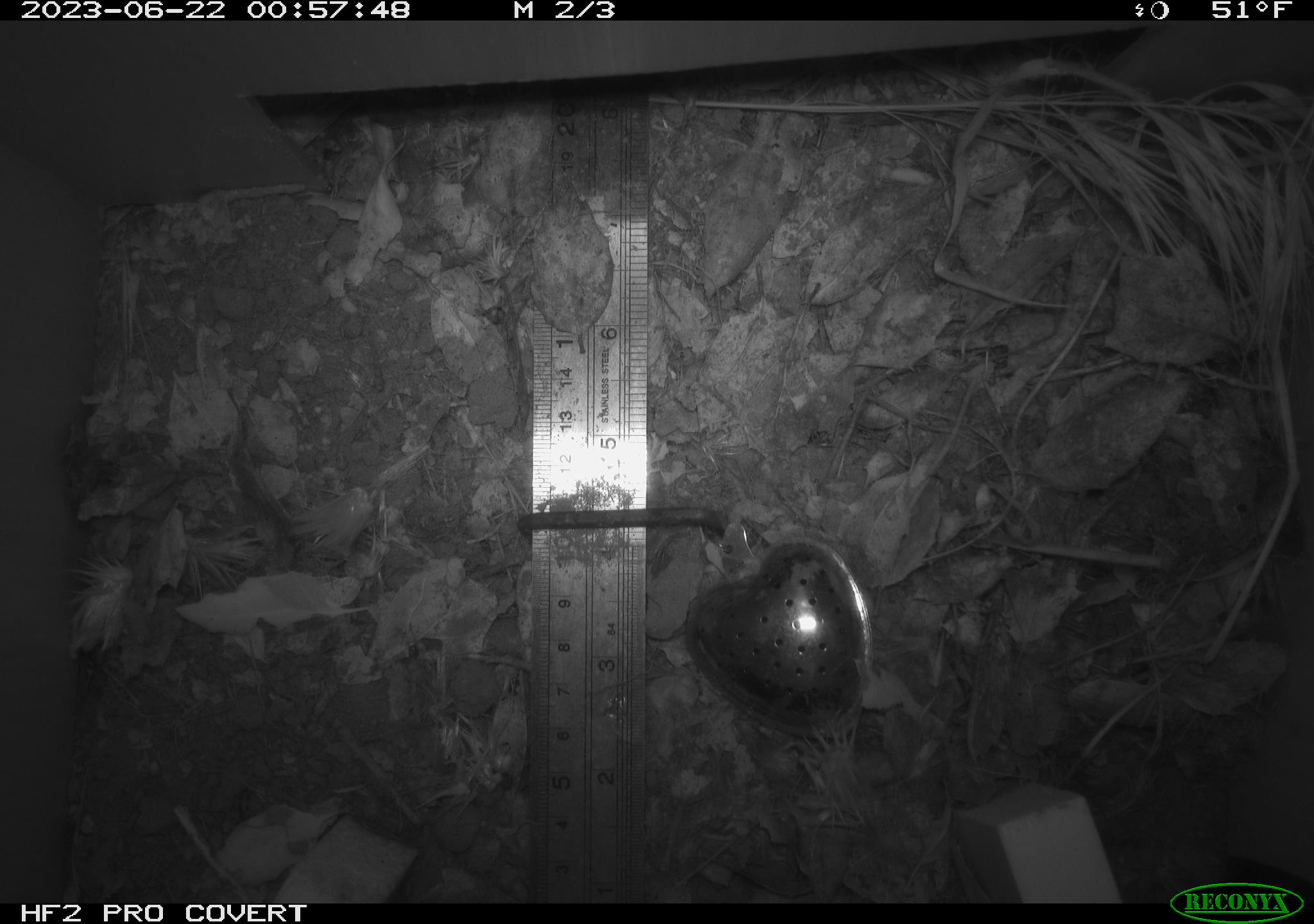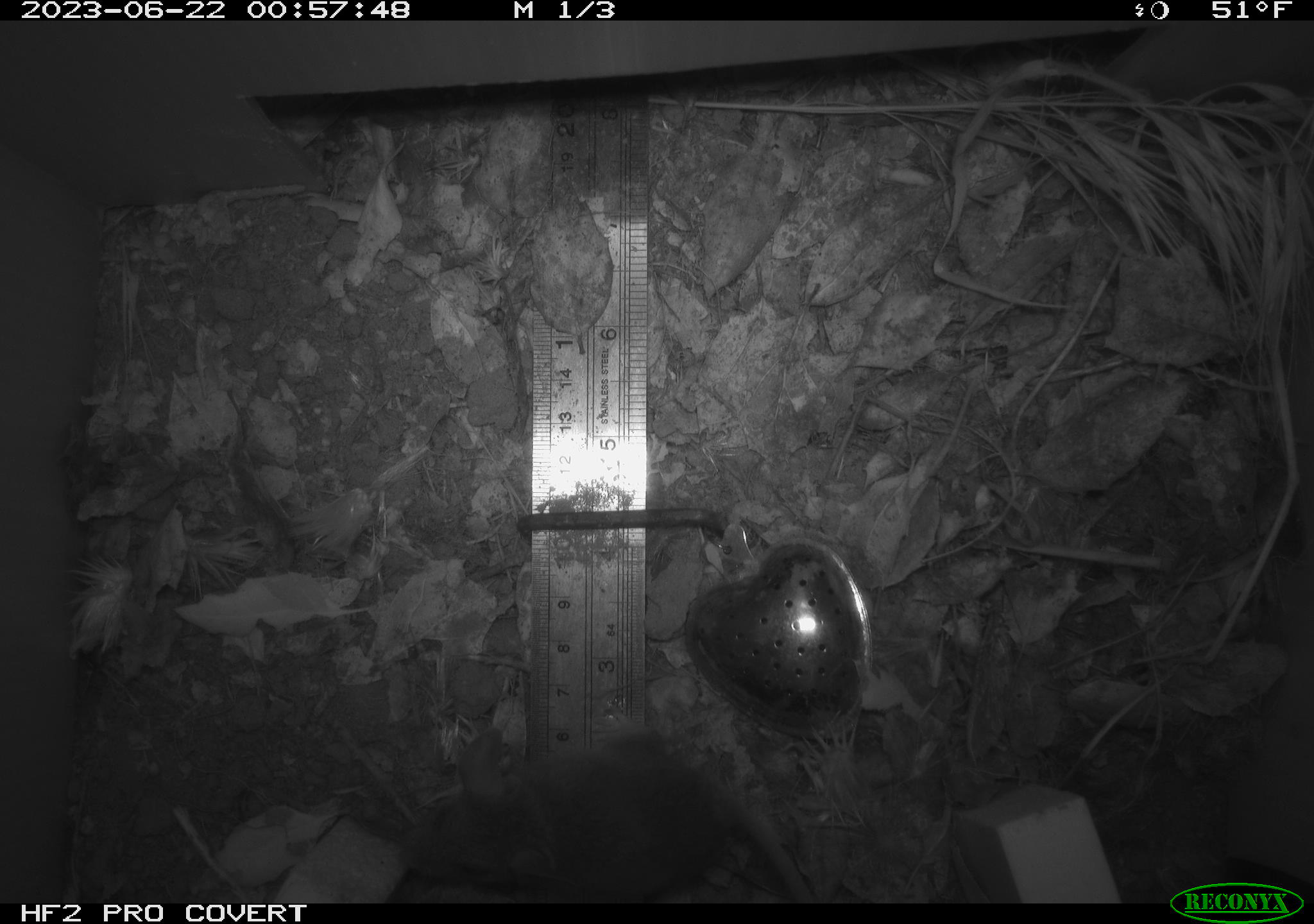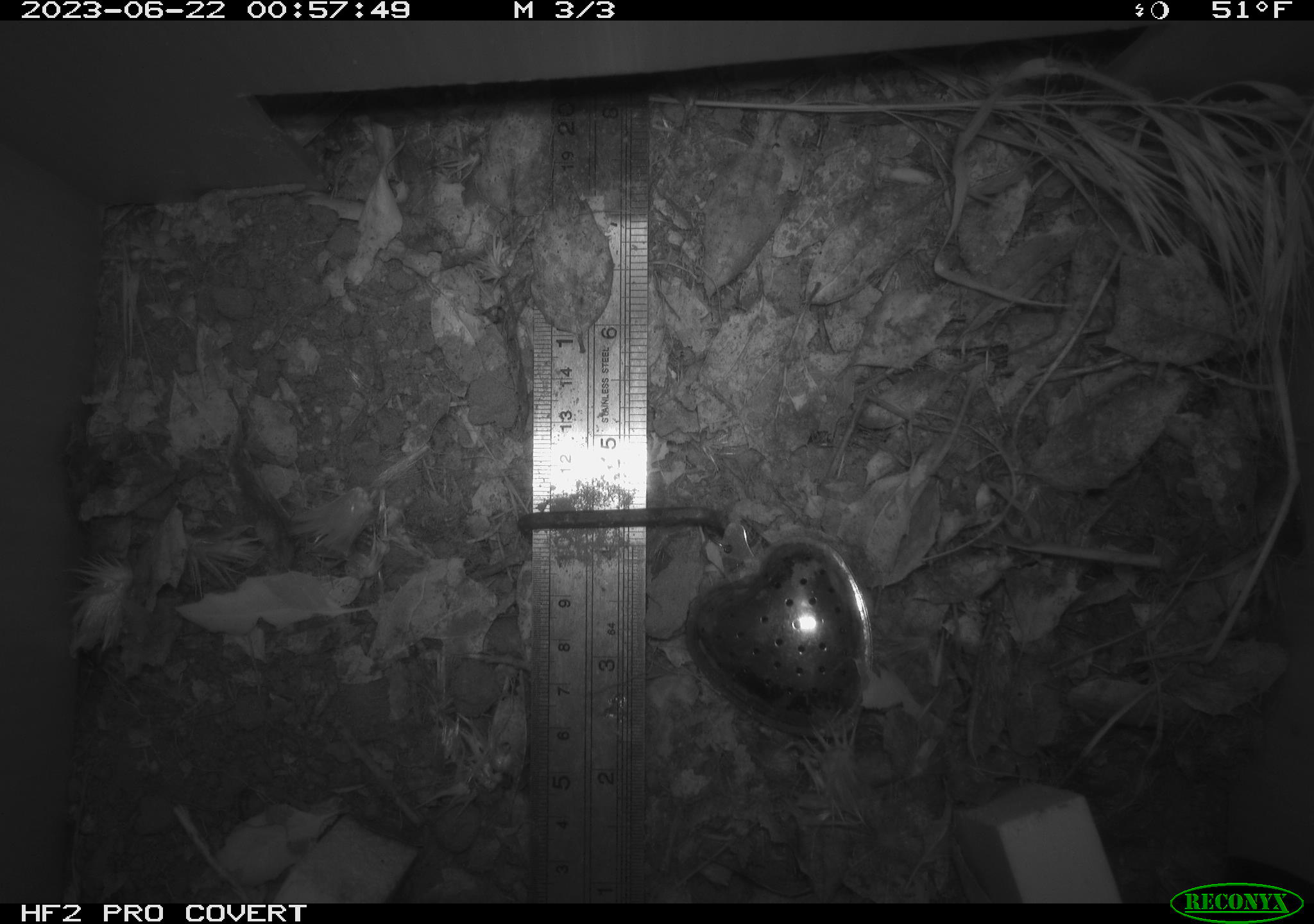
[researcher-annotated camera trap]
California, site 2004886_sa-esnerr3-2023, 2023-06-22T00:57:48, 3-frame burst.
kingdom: Animalia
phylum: Chordata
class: Mammalia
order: Rodentia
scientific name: Rodentia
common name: mouse species